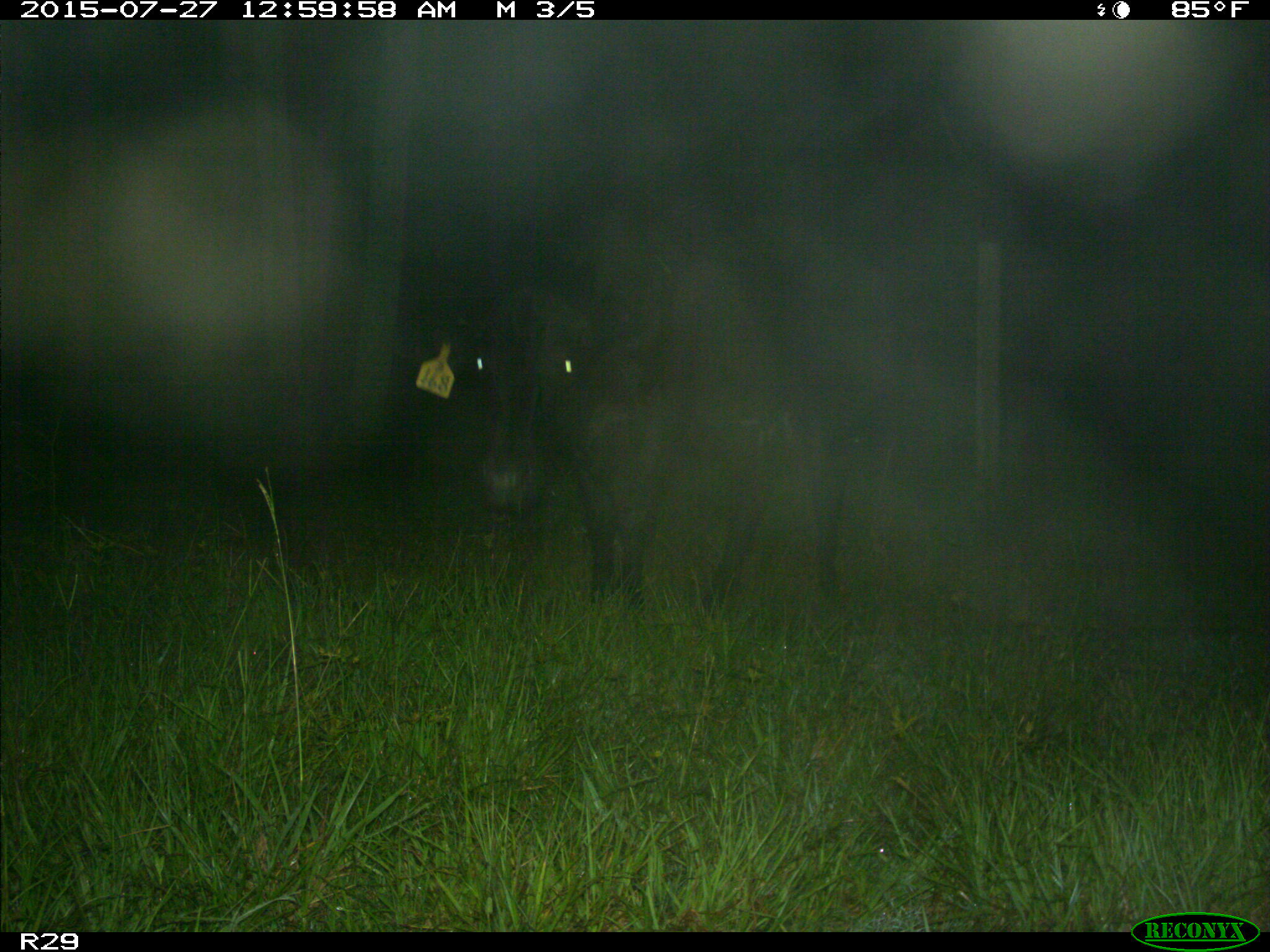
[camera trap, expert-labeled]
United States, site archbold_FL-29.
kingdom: Animalia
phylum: Chordata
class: Mammalia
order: Artiodactyla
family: Bovidae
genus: Bos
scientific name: Bos taurus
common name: domestic cow